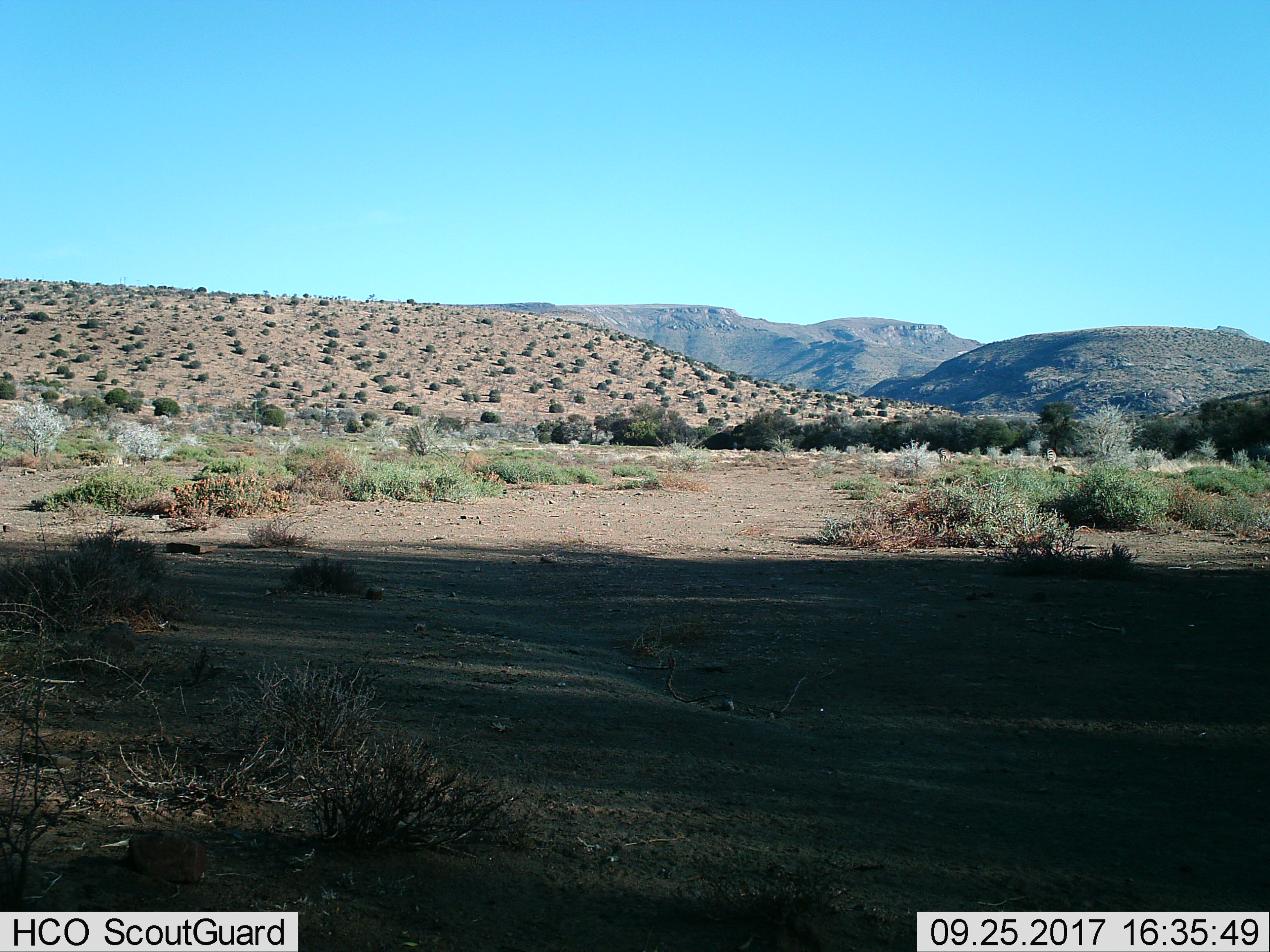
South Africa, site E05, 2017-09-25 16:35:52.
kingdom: Animalia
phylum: Chordata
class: Mammalia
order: Perissodactyla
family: Equidae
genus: Equus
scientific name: Equus zebra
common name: mountain zebra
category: zebramountain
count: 2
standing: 0%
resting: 0%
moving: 0%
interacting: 0%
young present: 0%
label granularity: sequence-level